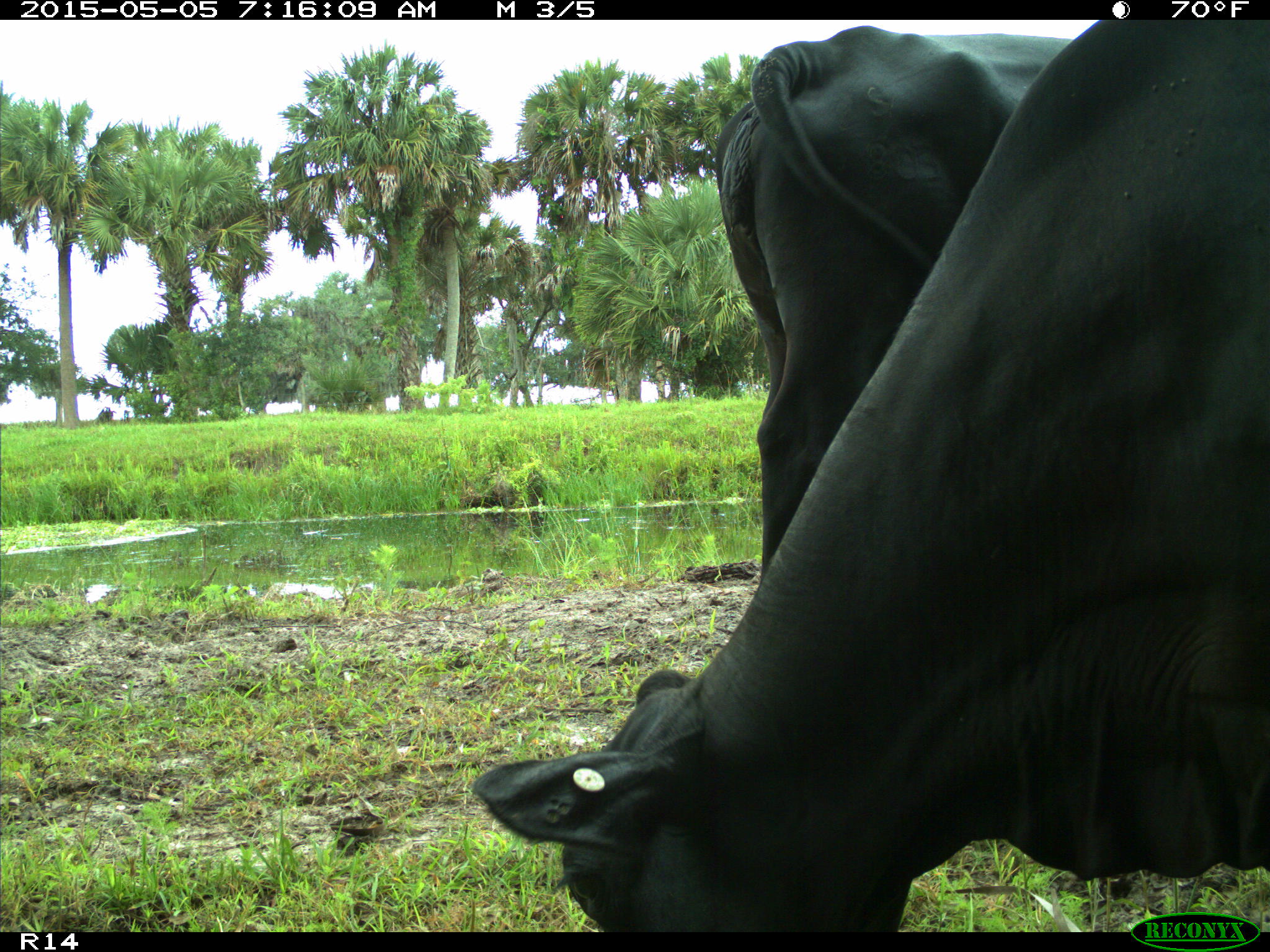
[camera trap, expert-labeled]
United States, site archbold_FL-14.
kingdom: Animalia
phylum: Chordata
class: Mammalia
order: Artiodactyla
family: Bovidae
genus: Bos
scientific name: Bos taurus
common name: domestic cow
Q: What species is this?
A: Bos taurus (domestic cow).